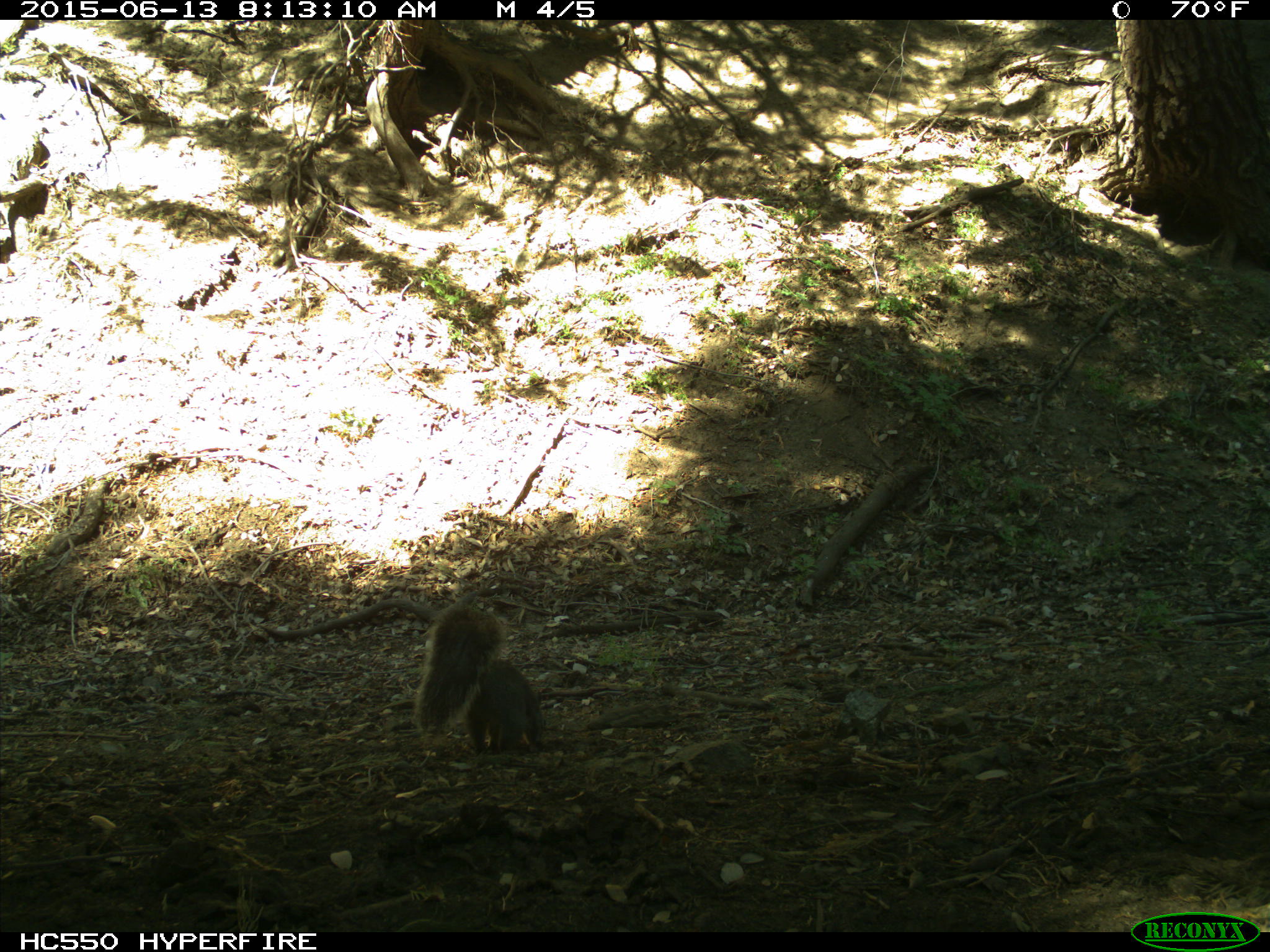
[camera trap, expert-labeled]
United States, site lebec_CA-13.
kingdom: Animalia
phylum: Chordata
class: Mammalia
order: Rodentia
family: Sciuridae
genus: Sciurus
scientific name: Sciurus carolinensis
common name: eastern gray squirrel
Sciurus carolinensis (eastern gray squirrel).